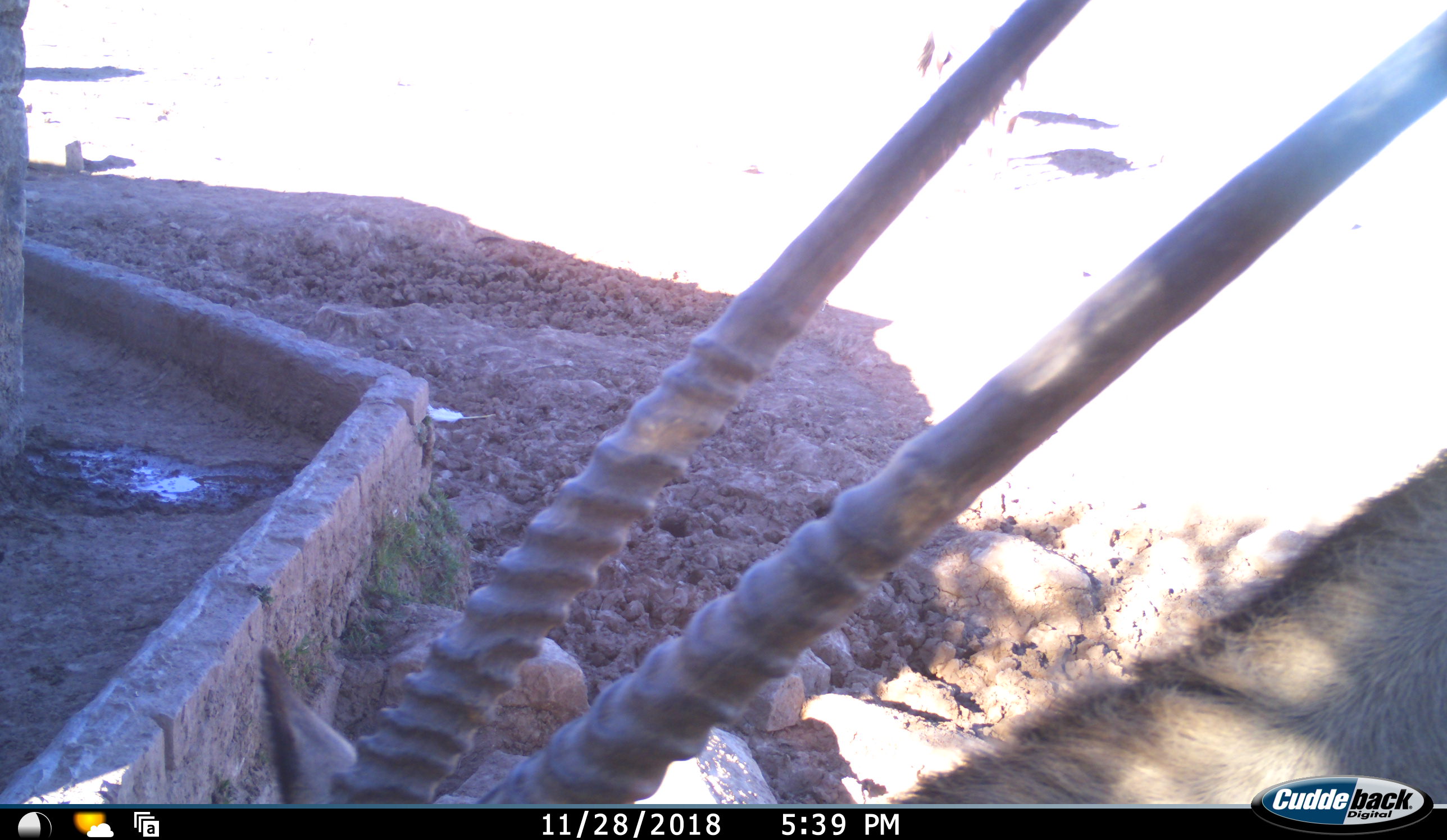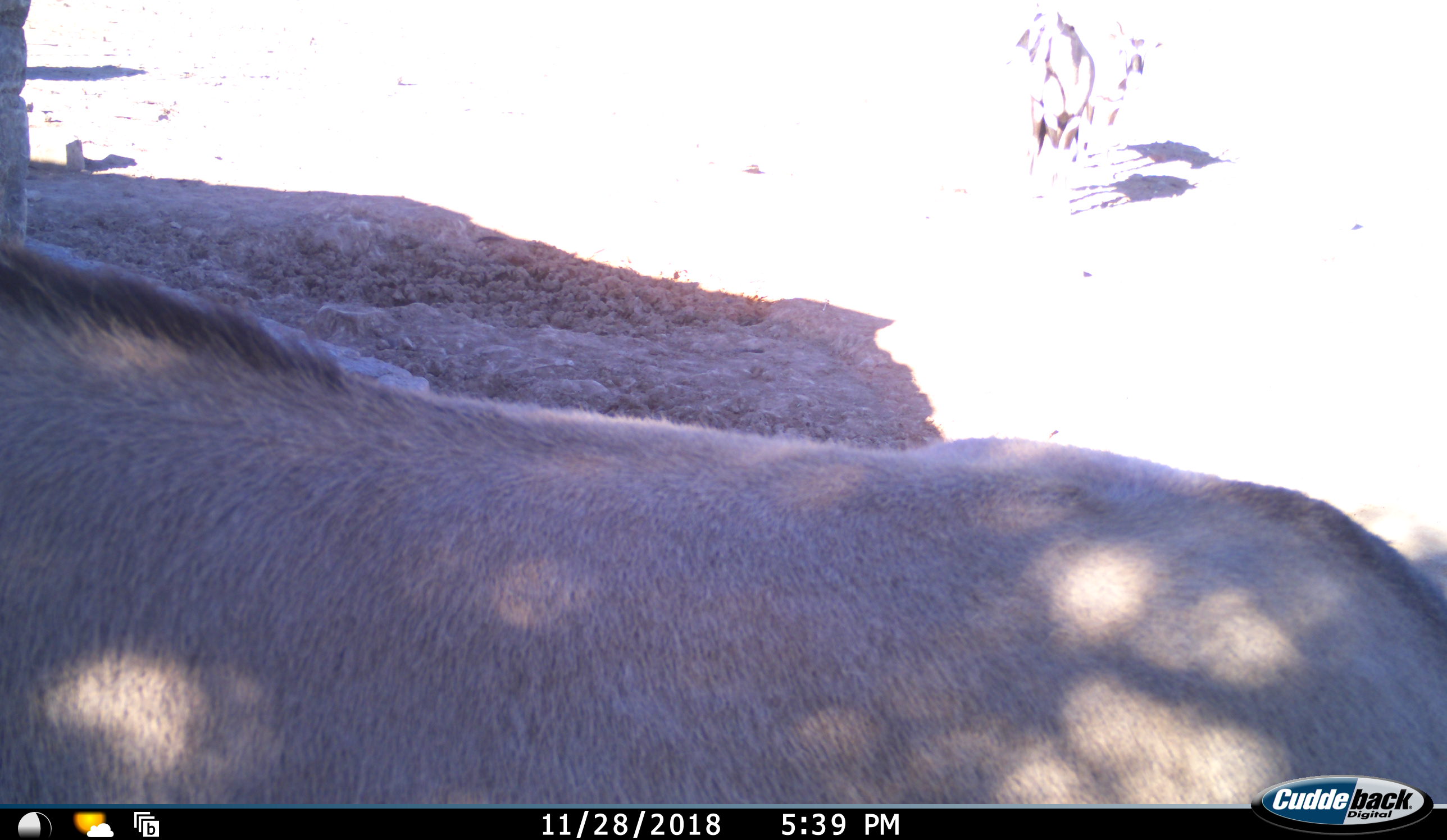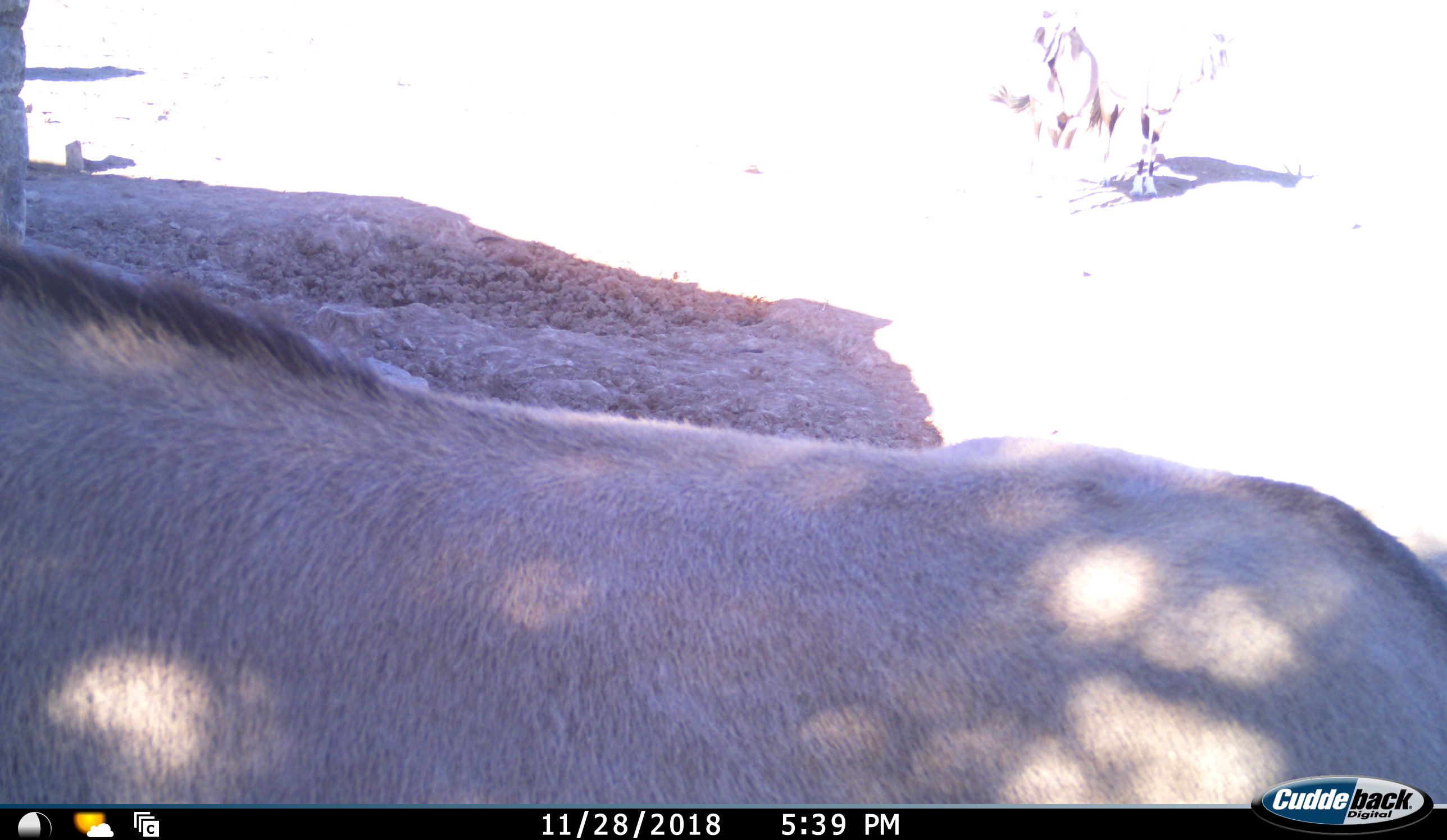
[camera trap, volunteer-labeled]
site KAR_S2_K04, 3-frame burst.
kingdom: Animalia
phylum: Chordata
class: Mammalia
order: Artiodactyla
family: Bovidae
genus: Oryx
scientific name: Oryx gazella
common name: gemsbok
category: oryx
Oryx (gemsbok) (Oryx gazella), count 3. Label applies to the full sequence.